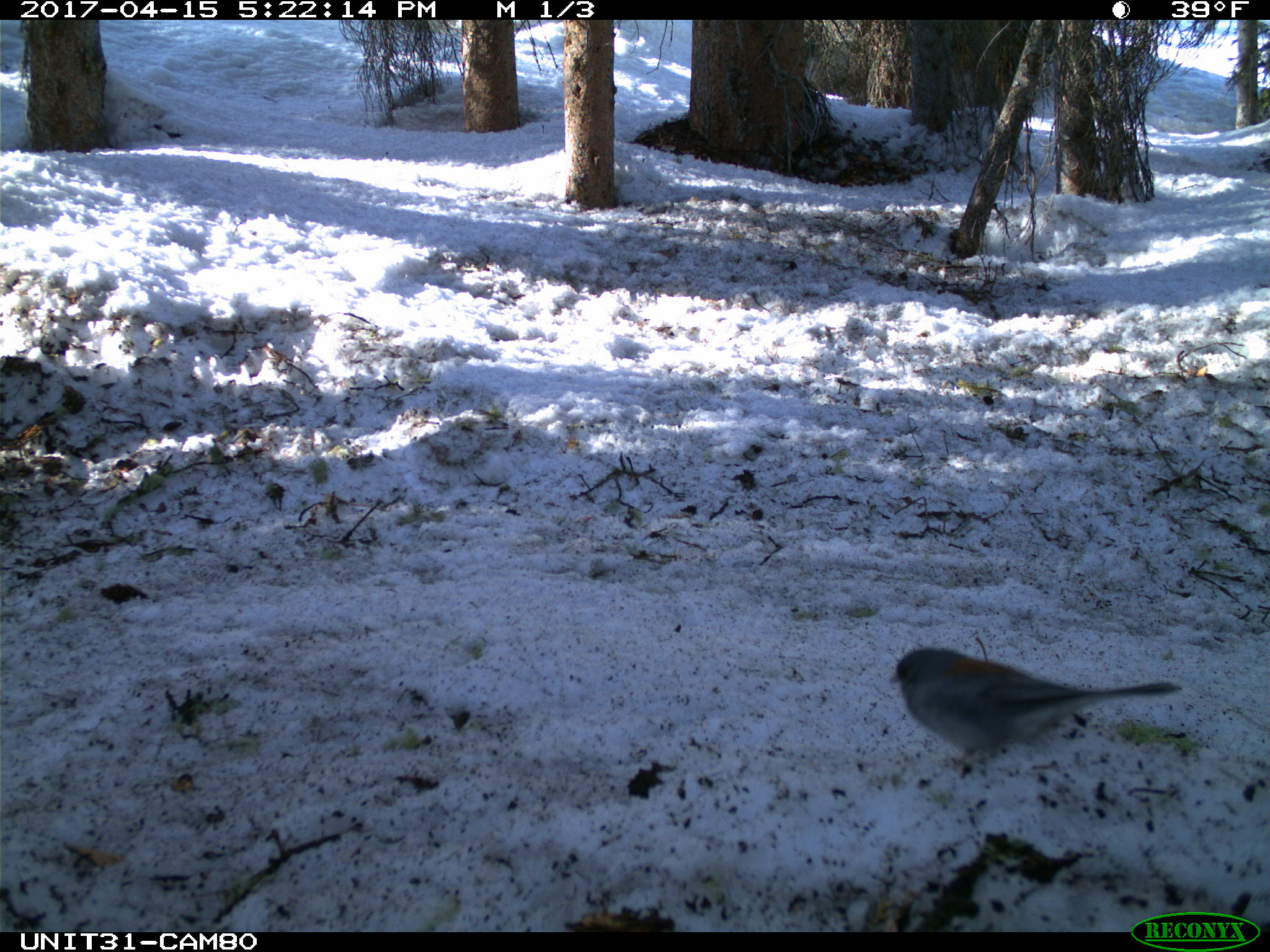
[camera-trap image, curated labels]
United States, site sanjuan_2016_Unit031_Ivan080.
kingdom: Animalia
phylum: Chordata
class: Aves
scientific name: Aves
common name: birds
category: unidentified bird